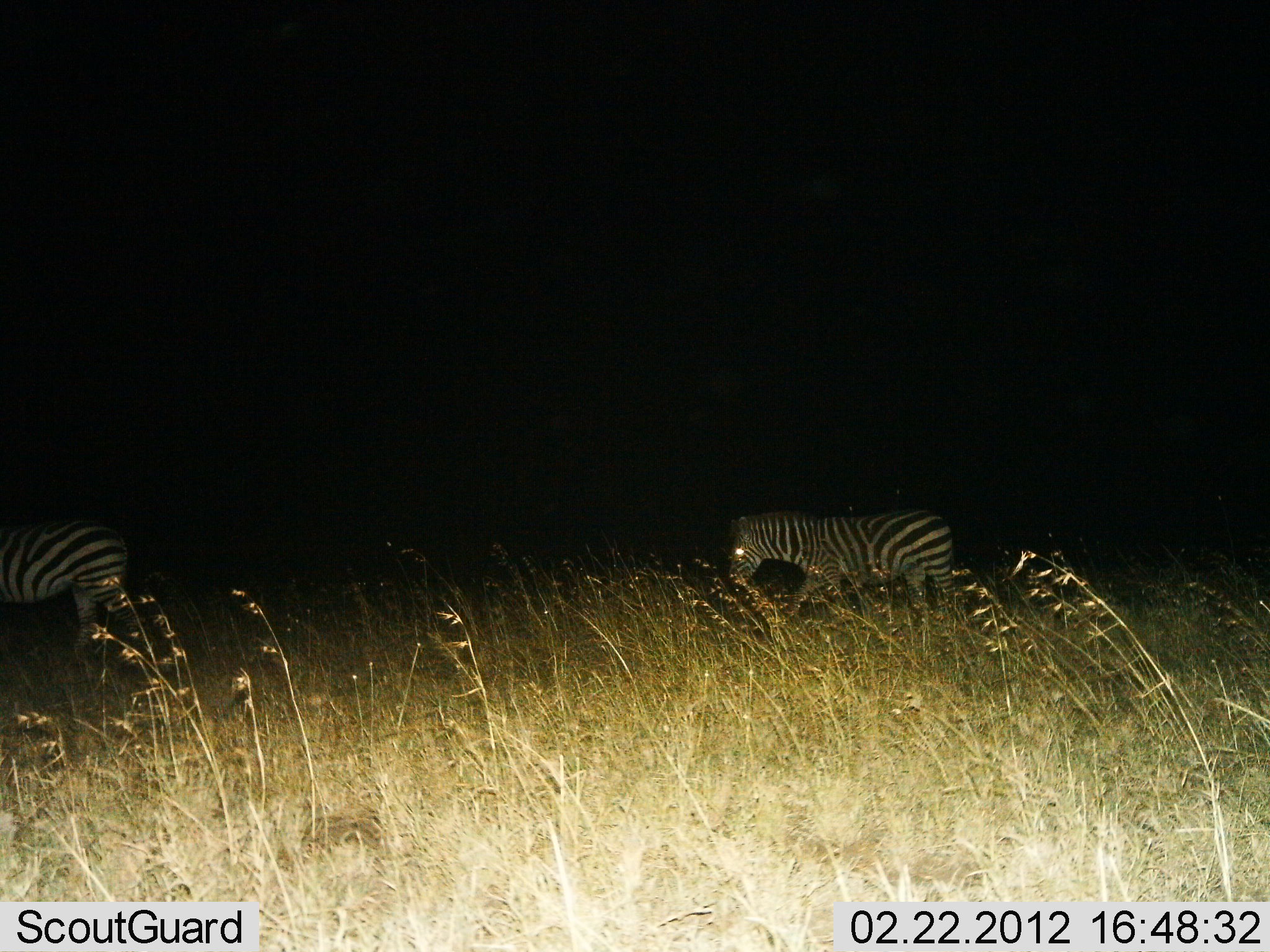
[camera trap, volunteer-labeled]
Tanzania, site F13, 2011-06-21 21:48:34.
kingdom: Animalia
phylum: Chordata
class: Mammalia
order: Perissodactyla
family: Equidae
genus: Equus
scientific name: Equus quagga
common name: plains zebra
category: zebra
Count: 2.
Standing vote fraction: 12%.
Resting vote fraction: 0%.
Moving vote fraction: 88%.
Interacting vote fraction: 0%.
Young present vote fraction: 0%.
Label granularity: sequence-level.